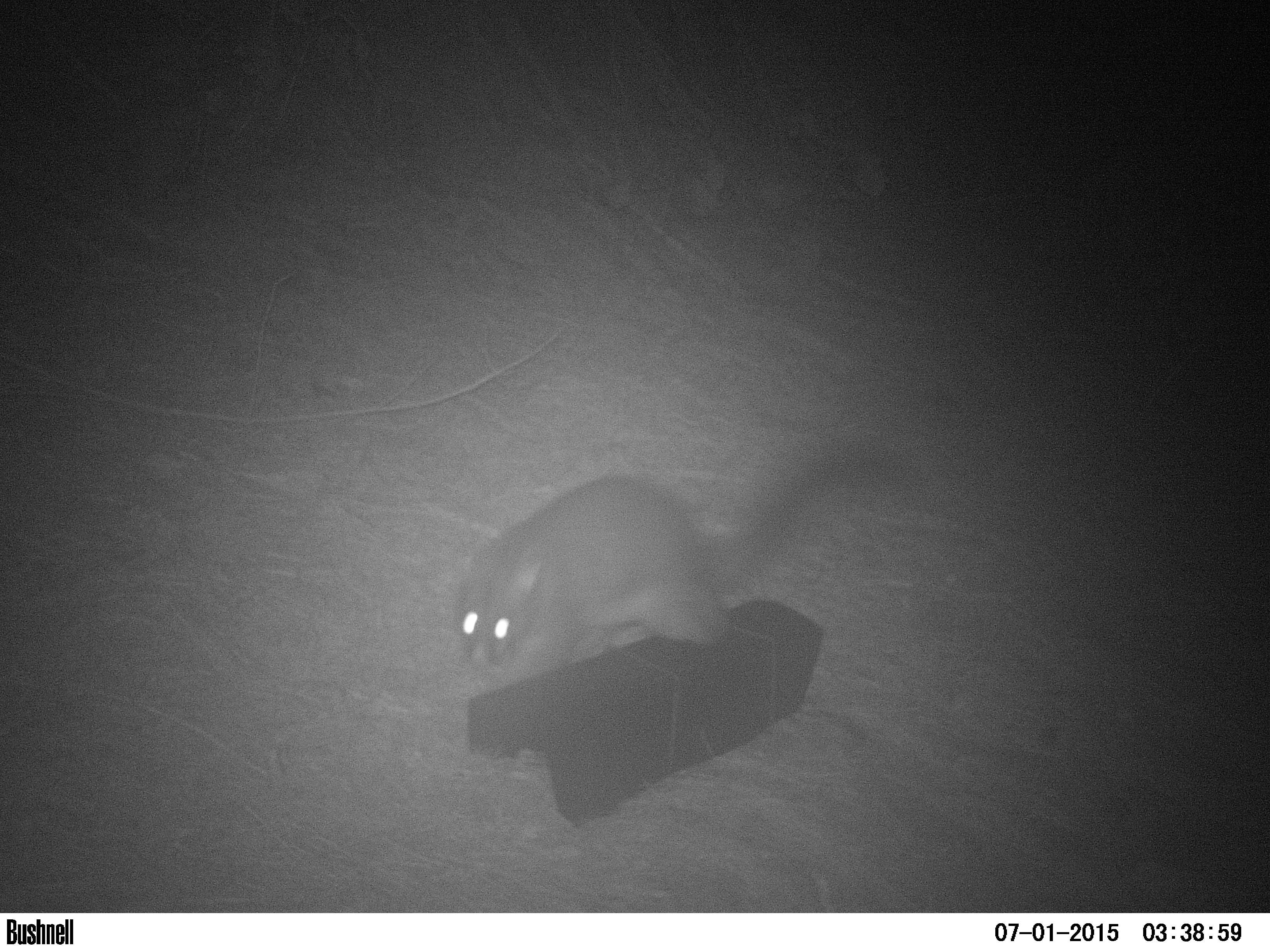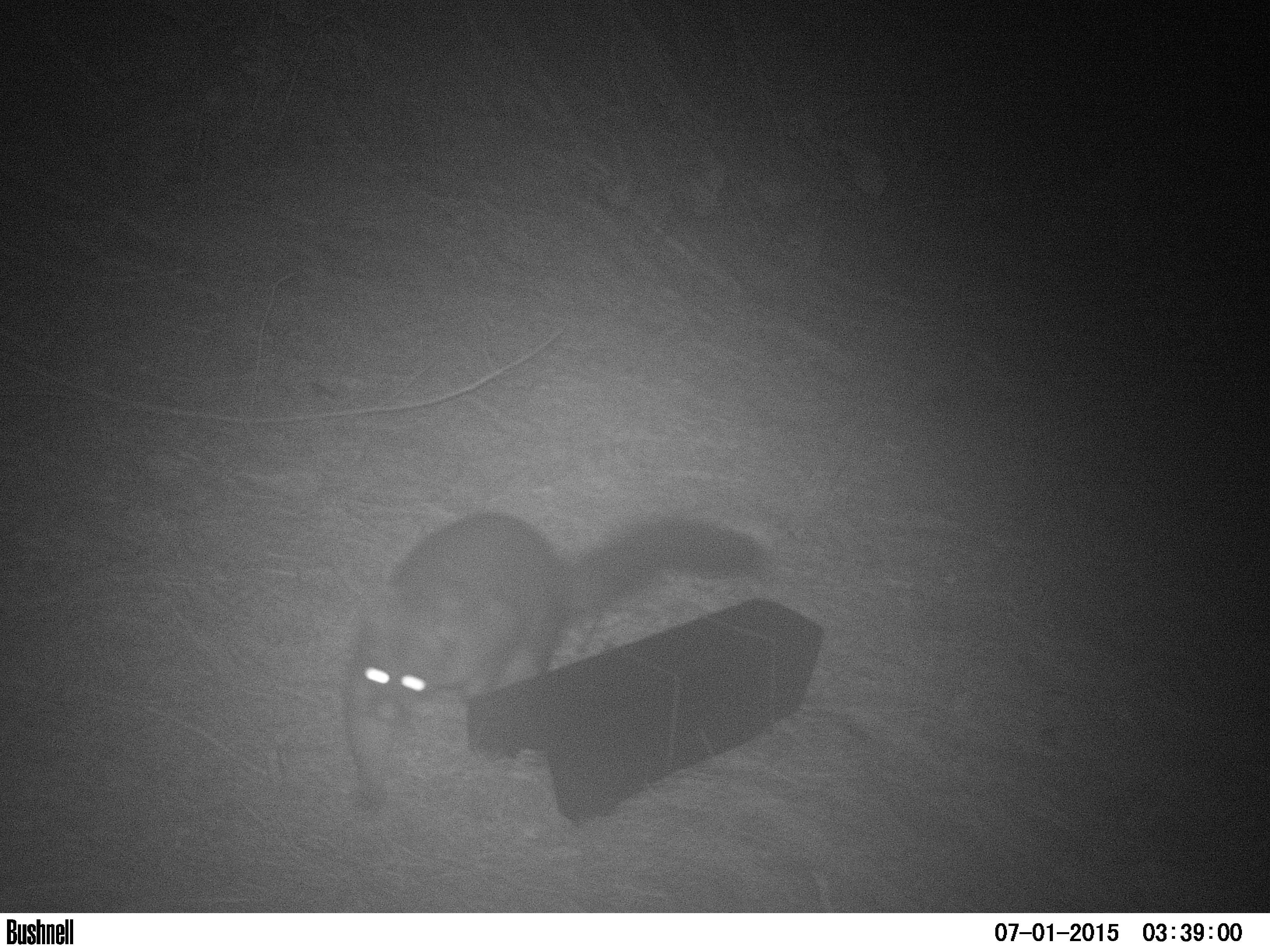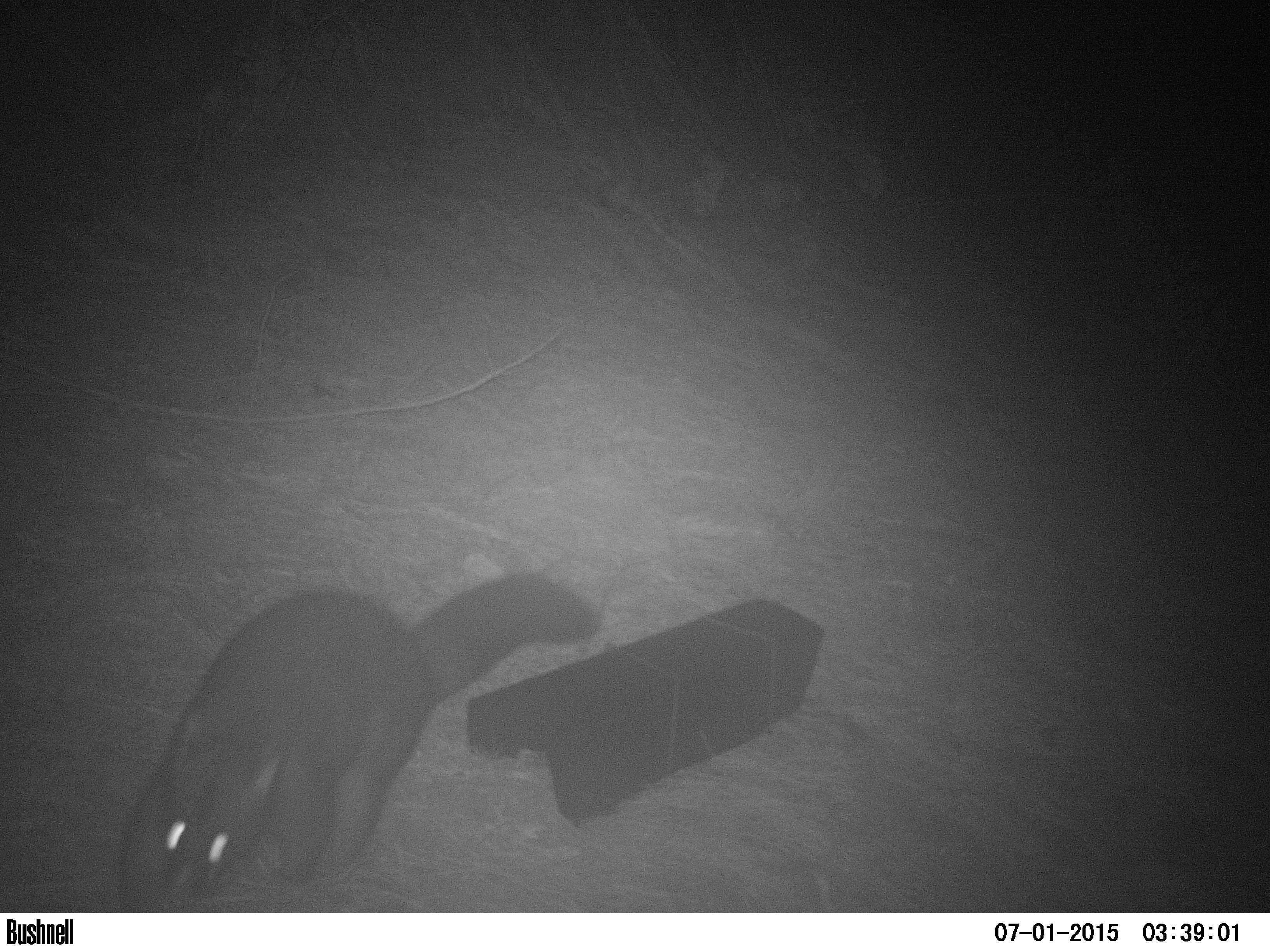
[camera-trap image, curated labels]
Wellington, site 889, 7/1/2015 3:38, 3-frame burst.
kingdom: Animalia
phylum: Chordata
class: Mammalia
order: Didelphimorphia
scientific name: Didelphimorphia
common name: possum